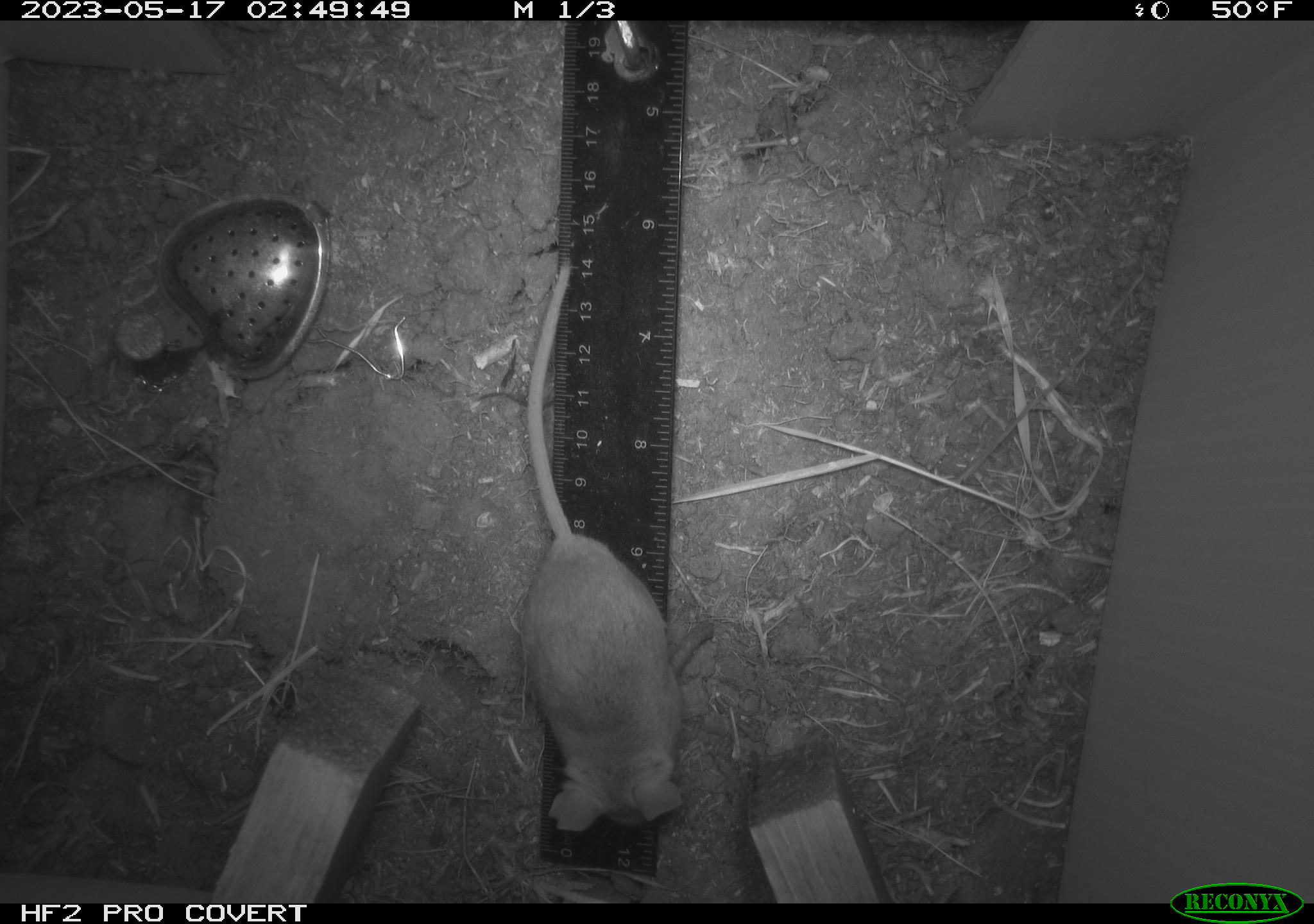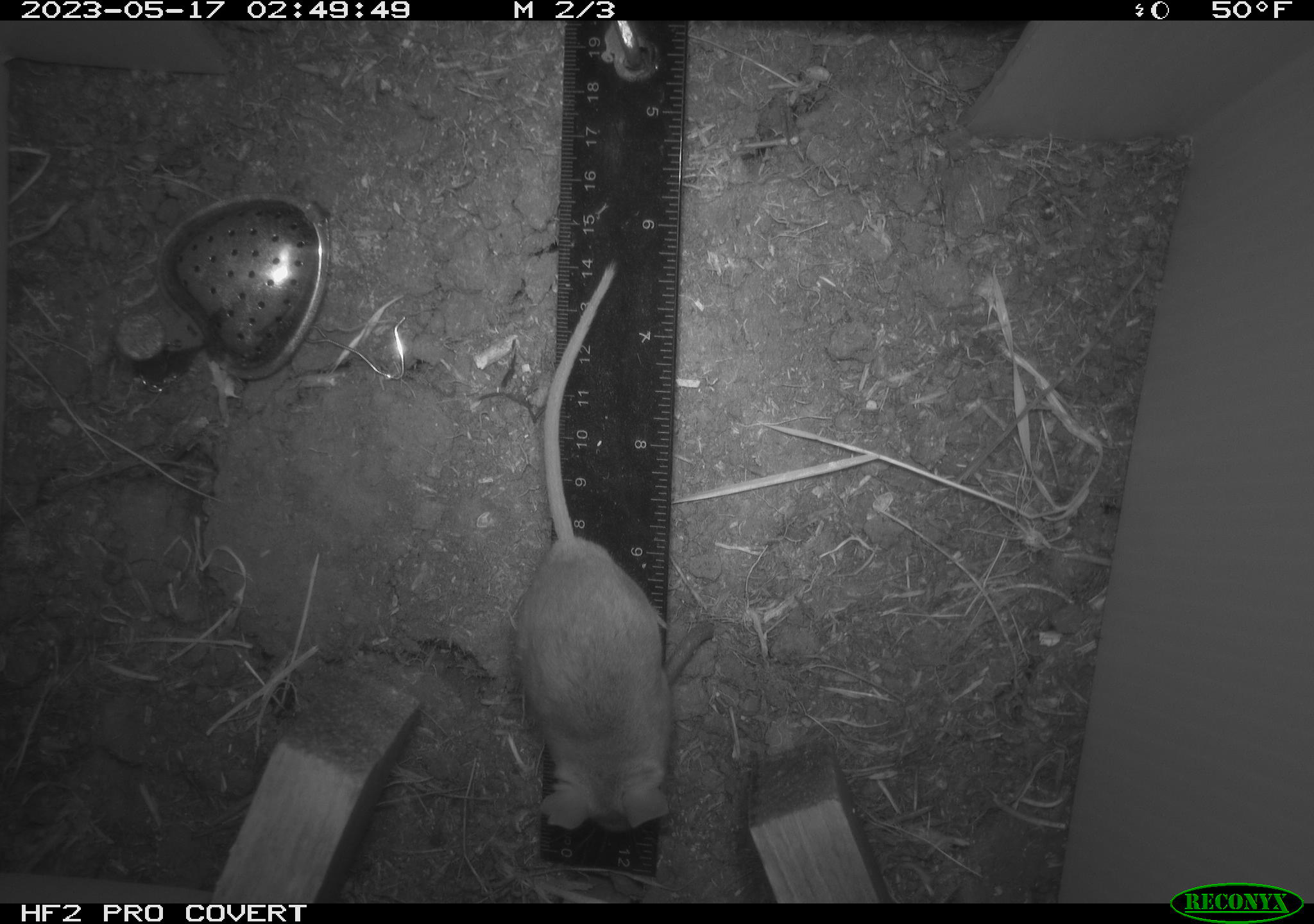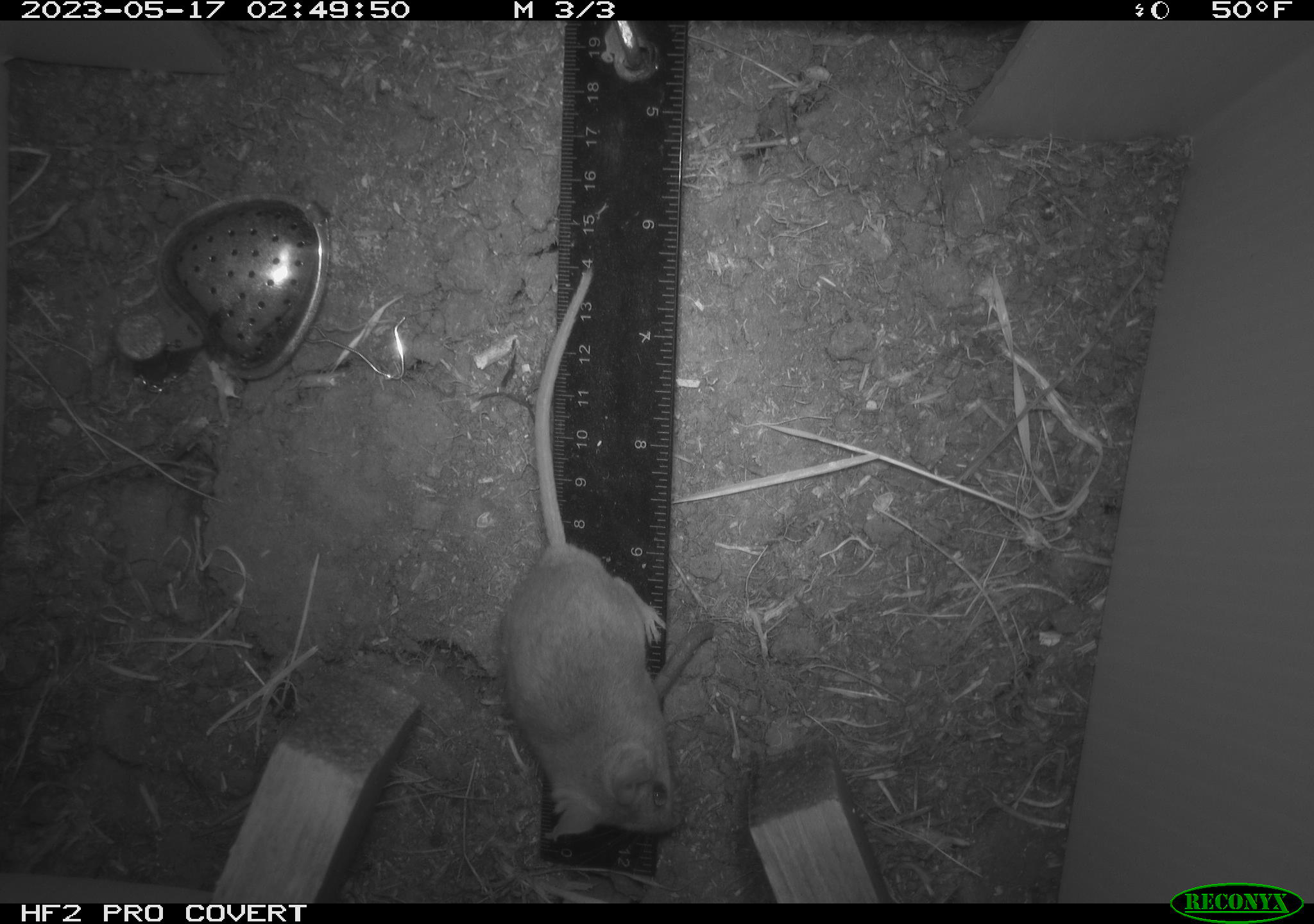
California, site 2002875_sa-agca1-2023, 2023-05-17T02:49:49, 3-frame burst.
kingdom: Animalia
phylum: Chordata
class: Mammalia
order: Rodentia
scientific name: Rodentia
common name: mouse species